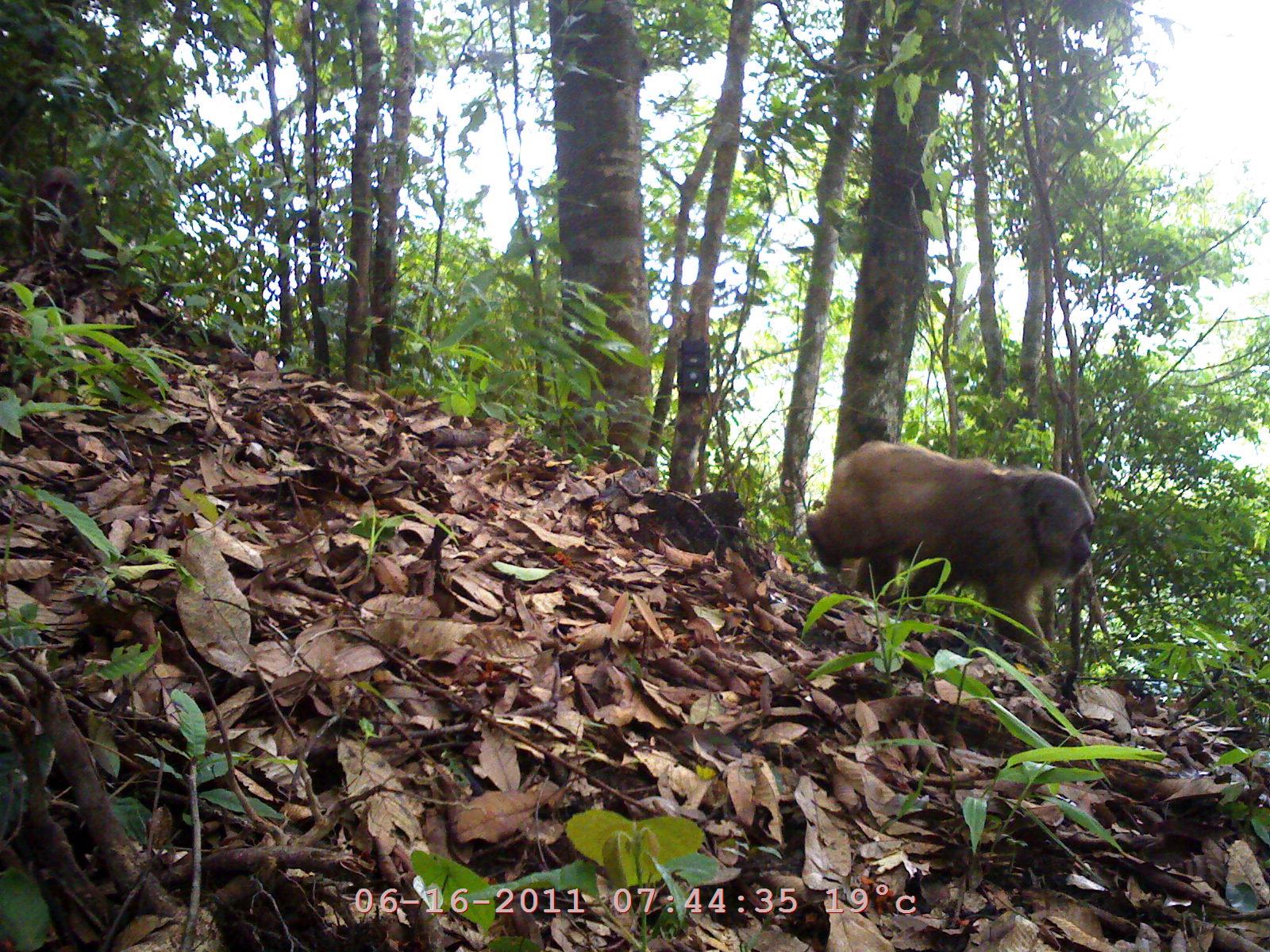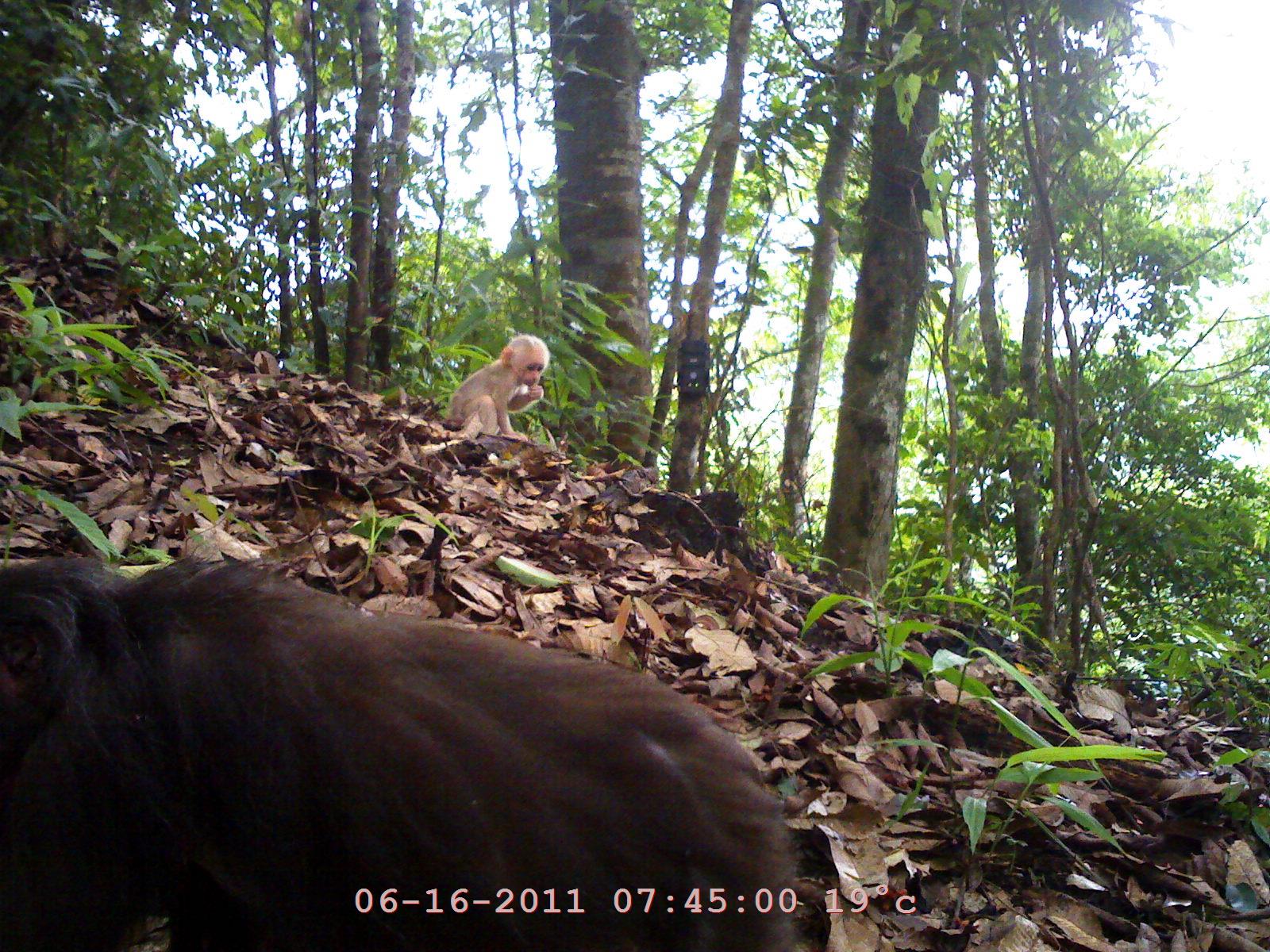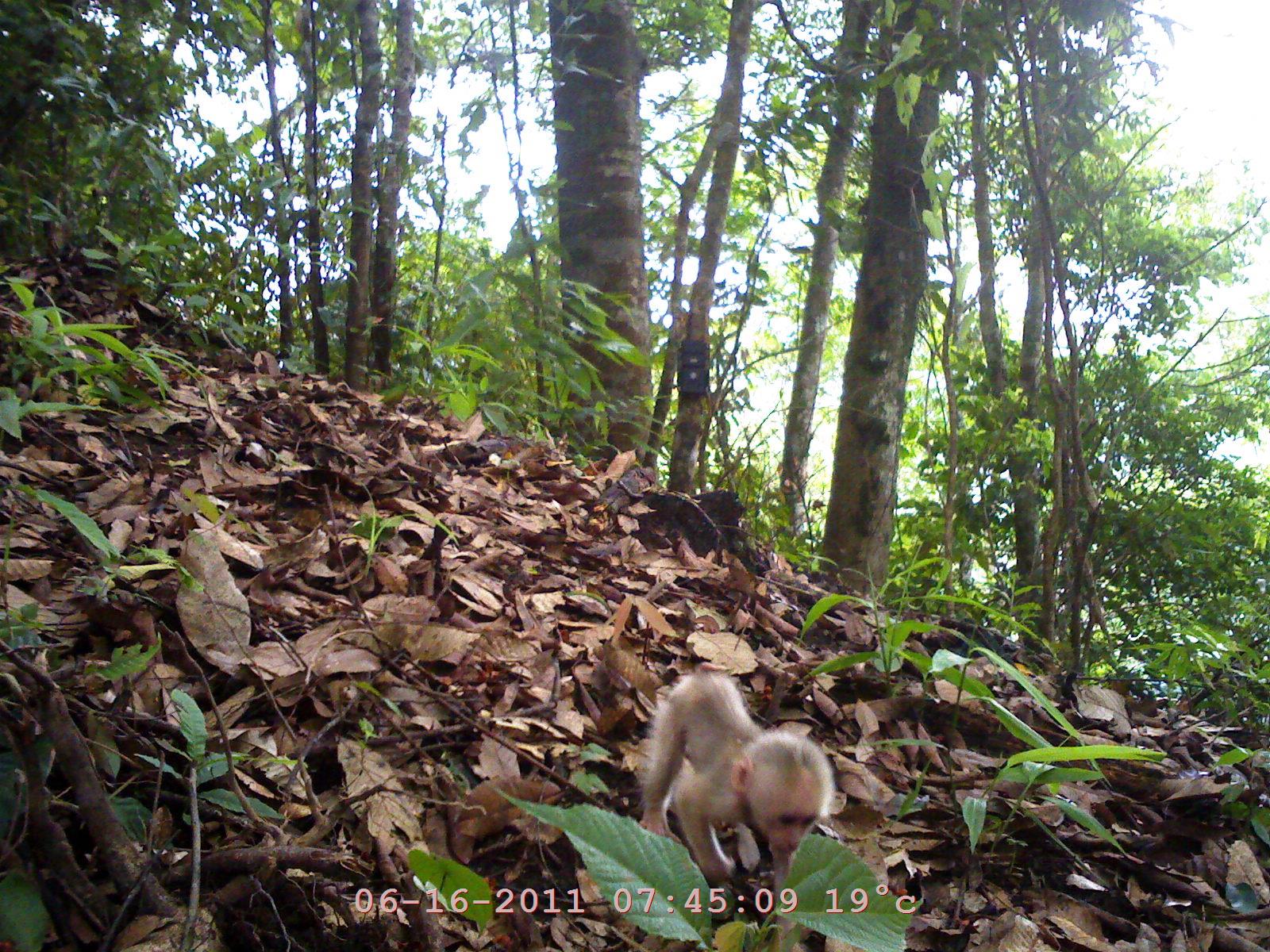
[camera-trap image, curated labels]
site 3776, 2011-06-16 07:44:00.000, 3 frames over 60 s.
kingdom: Animalia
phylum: Chordata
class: Mammalia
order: Primates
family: Cercopithecidae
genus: Macaca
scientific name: Macaca arctoides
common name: stump-tailed macaque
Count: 2.